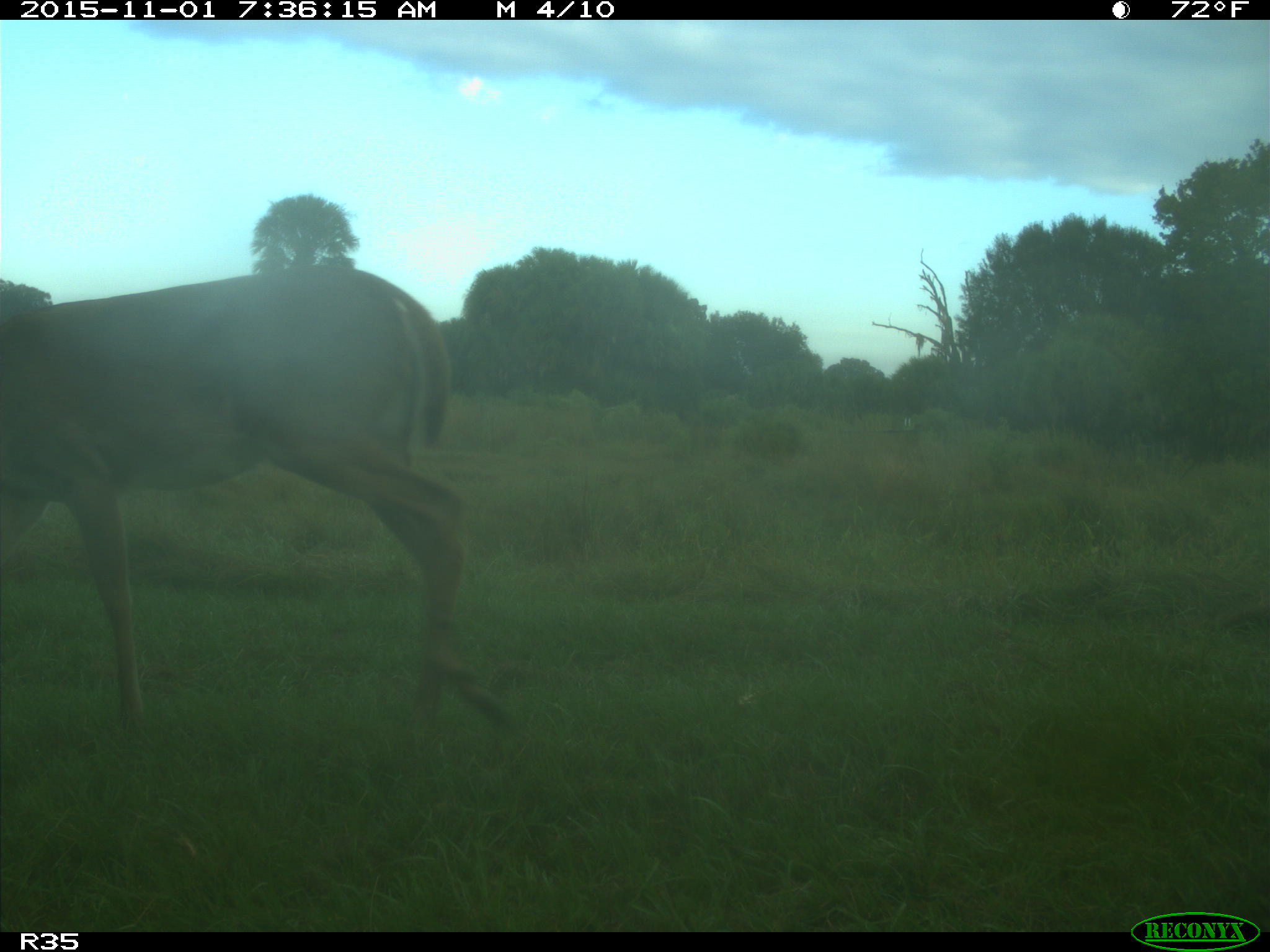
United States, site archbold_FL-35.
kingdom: Animalia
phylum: Chordata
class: Mammalia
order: Artiodactyla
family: Cervidae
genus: Odocoileus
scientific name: Odocoileus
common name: deer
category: unidentified deer